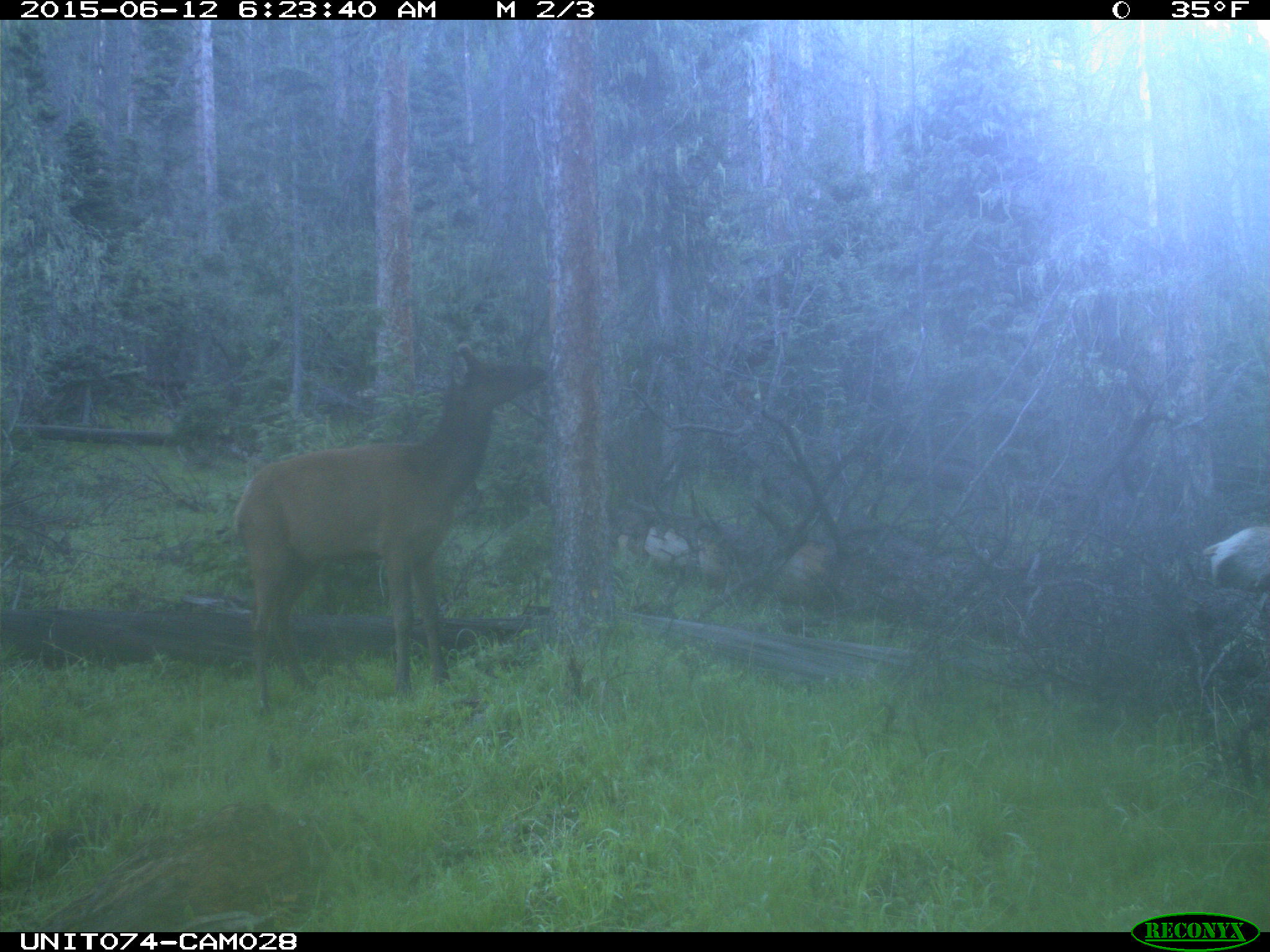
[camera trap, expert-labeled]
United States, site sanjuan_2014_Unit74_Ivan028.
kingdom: Animalia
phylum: Chordata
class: Mammalia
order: Artiodactyla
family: Cervidae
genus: Cervus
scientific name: Cervus elaphus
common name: red deer